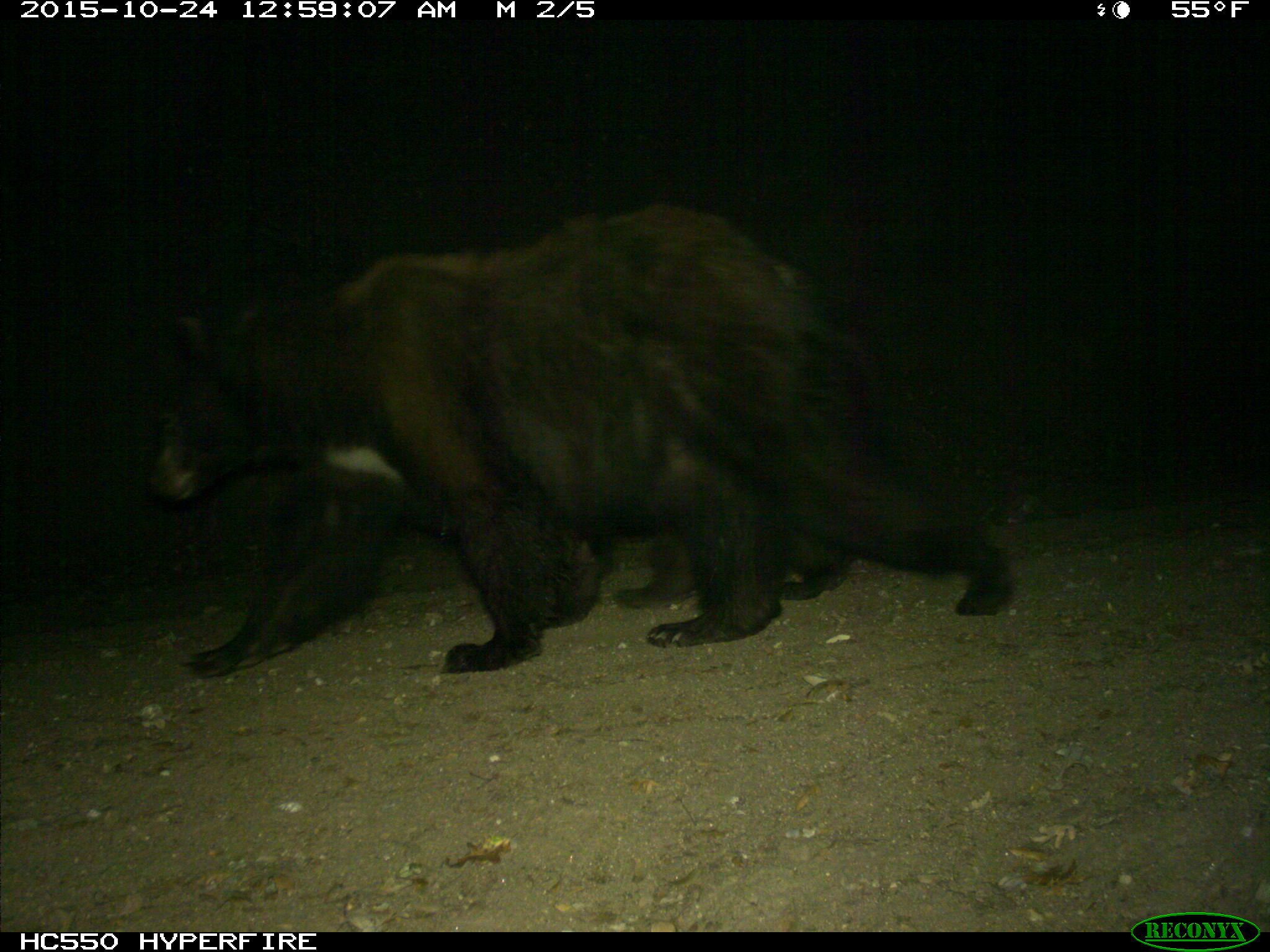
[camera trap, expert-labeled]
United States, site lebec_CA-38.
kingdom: Animalia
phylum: Chordata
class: Mammalia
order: Carnivora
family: Ursidae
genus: Ursus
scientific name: Ursus americanus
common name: american black bear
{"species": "Ursus americanus (american black bear)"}